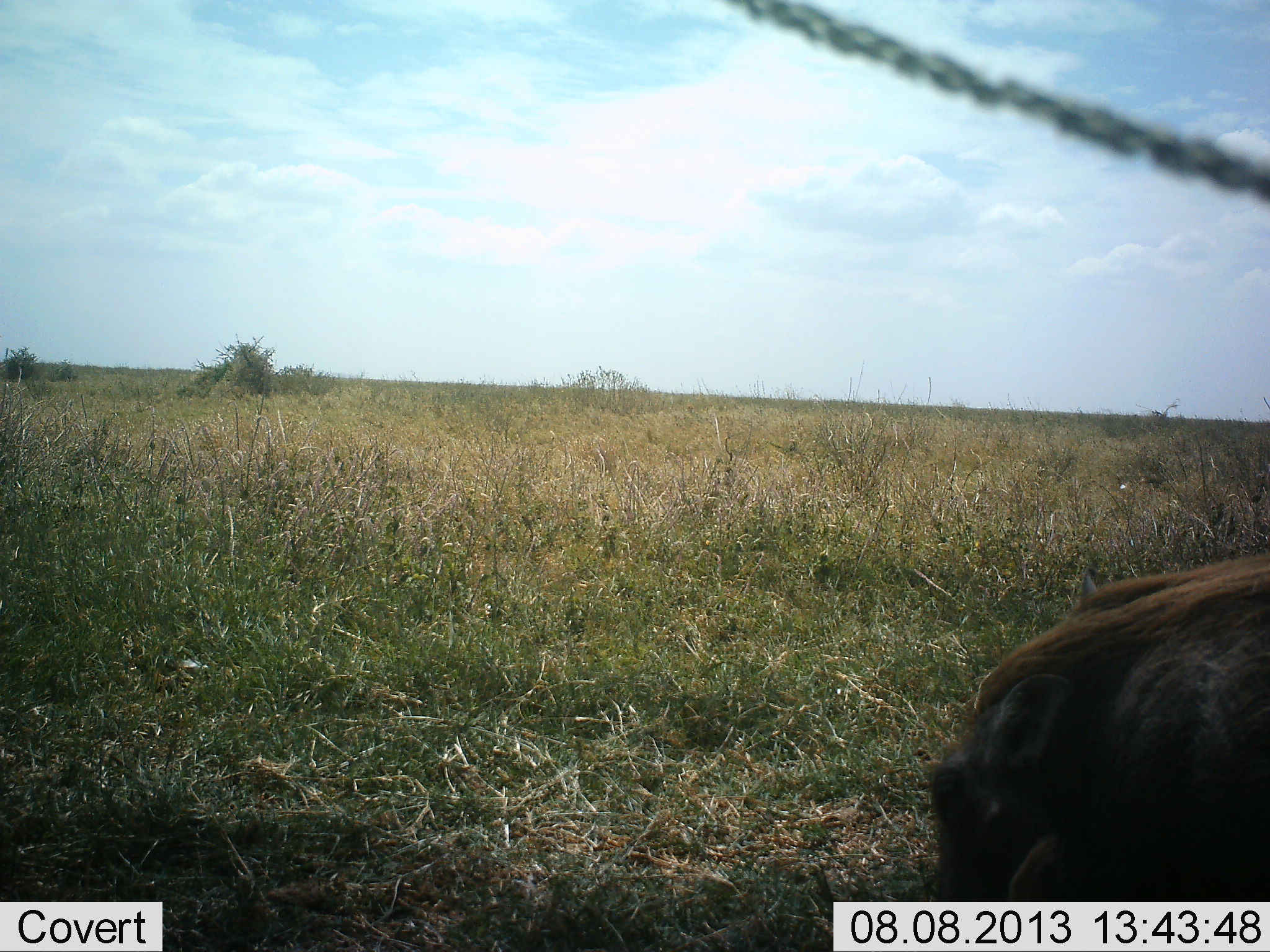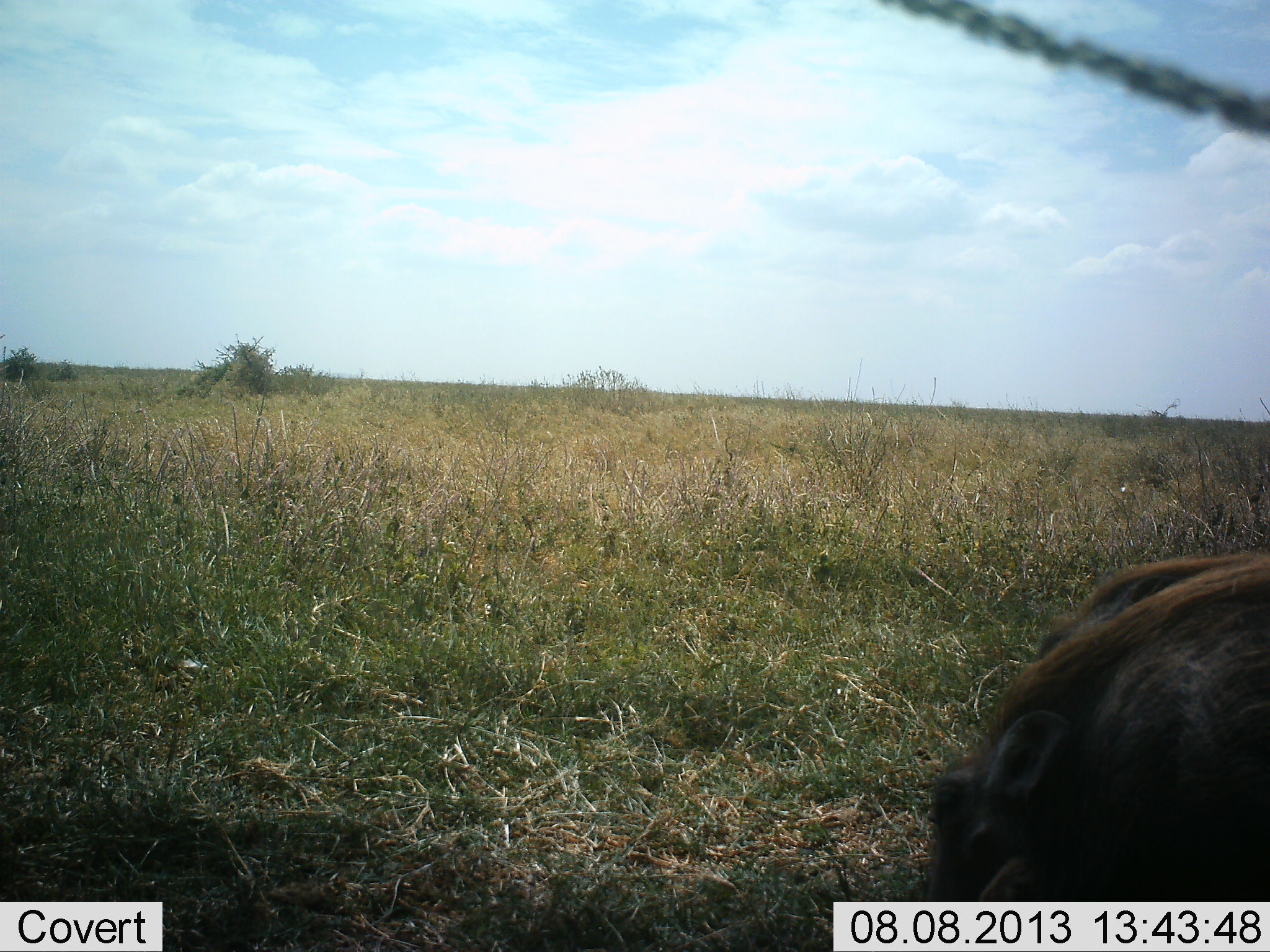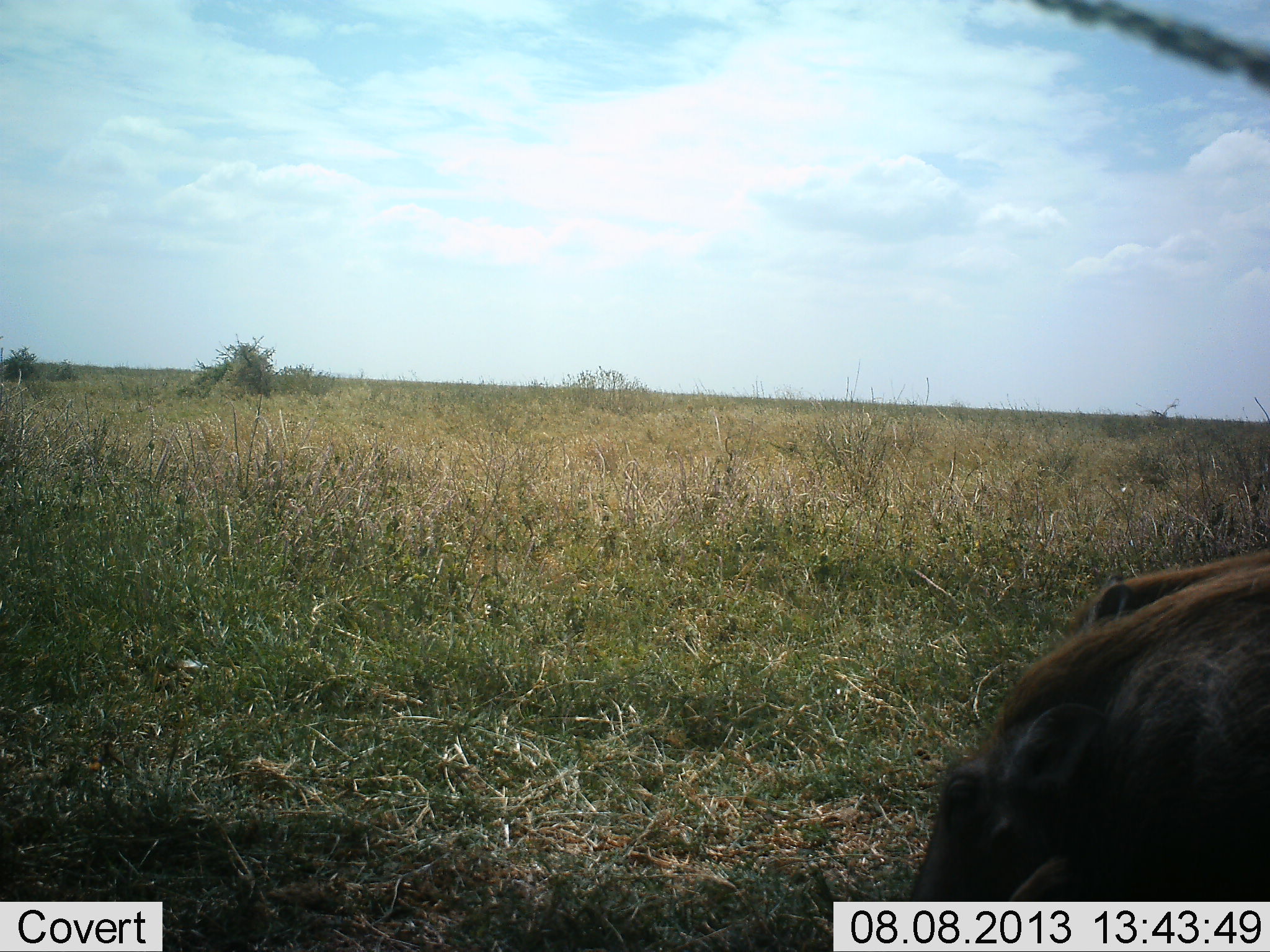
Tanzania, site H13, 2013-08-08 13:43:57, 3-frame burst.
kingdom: Animalia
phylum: Chordata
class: Mammalia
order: Artiodactyla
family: Suidae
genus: Phacochoerus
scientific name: Phacochoerus africanus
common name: warthog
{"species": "warthog (Phacochoerus africanus)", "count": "1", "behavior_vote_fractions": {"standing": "50%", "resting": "0%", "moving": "10%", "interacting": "0%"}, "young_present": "0%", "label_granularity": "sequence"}